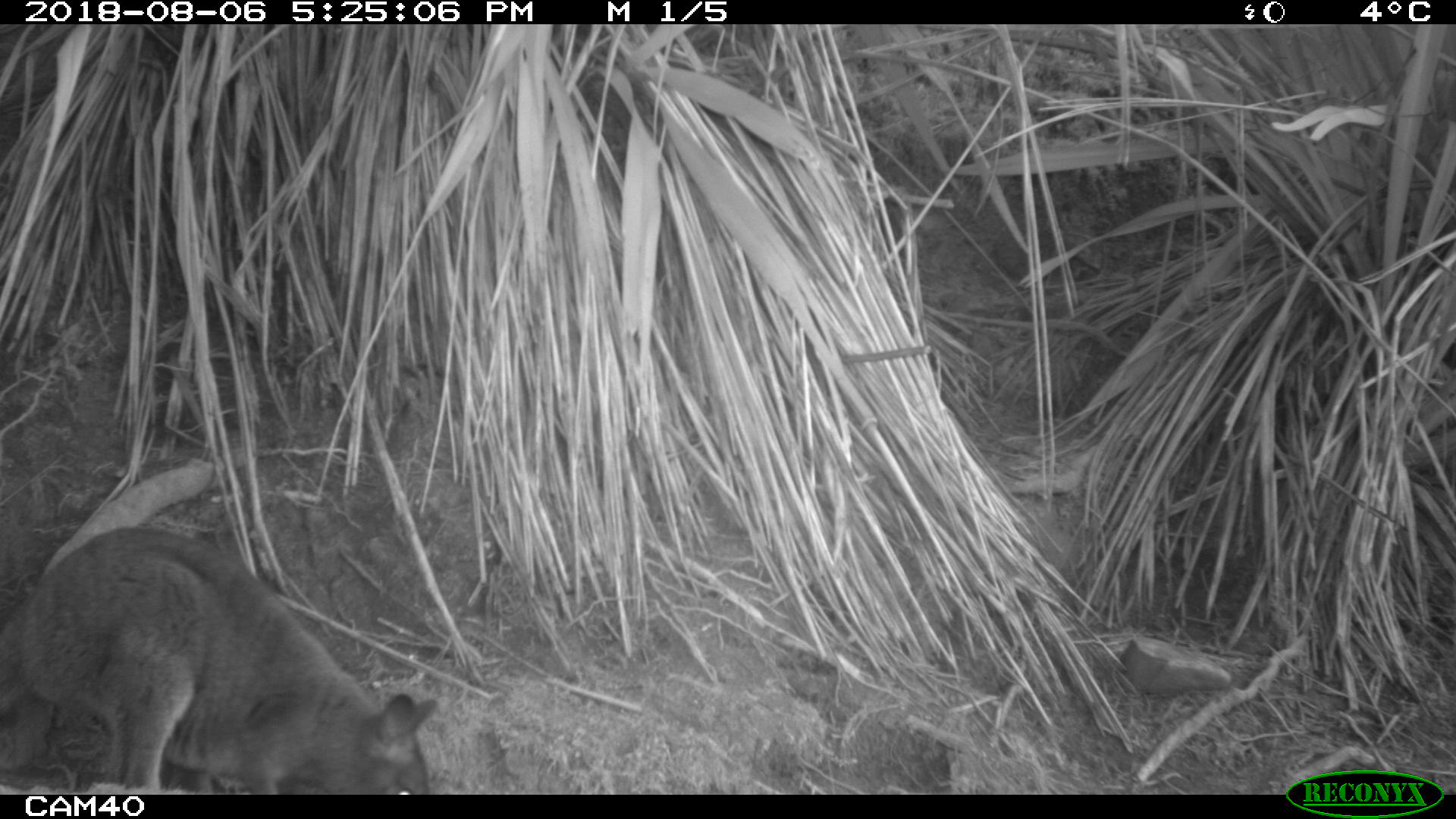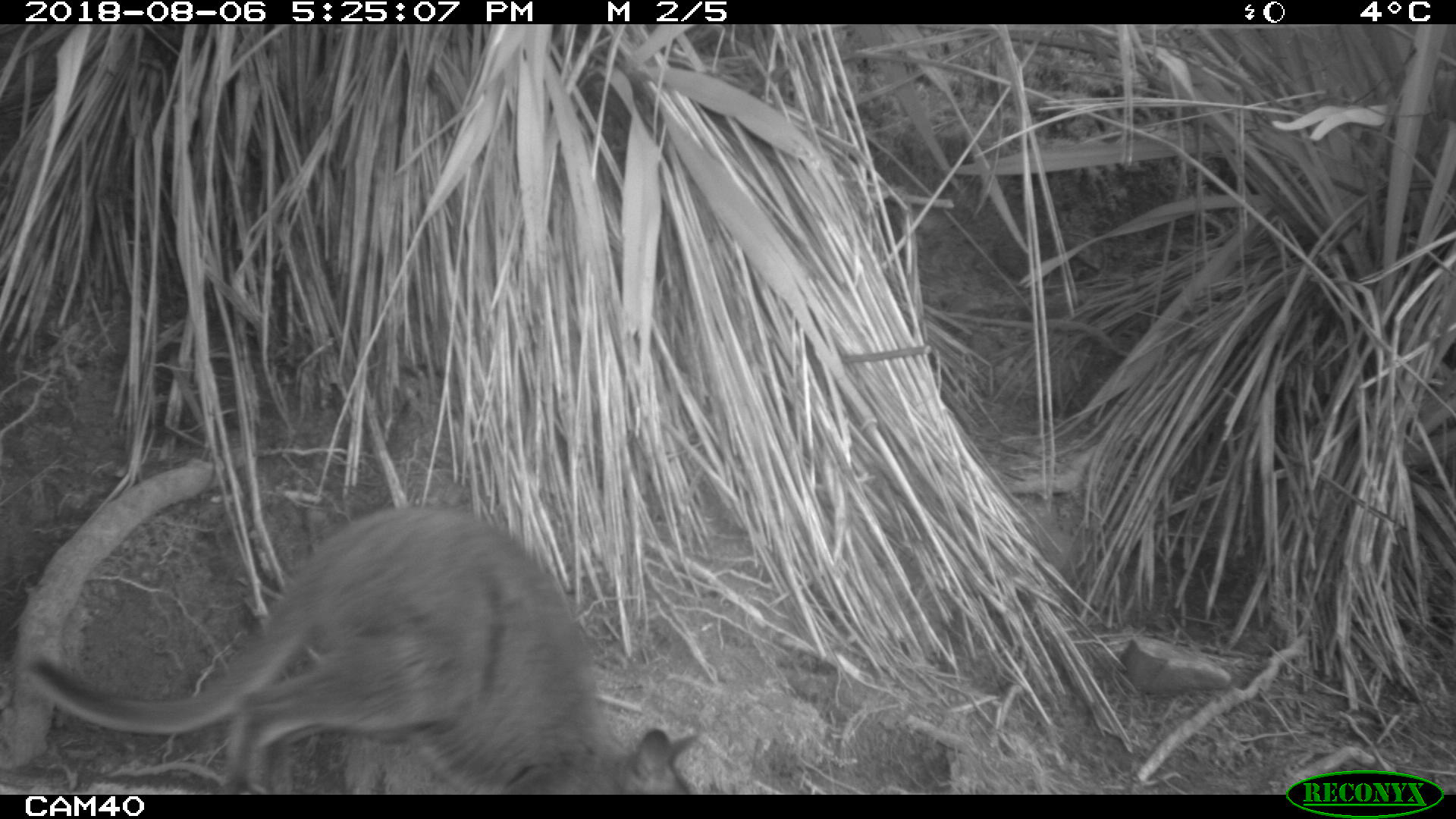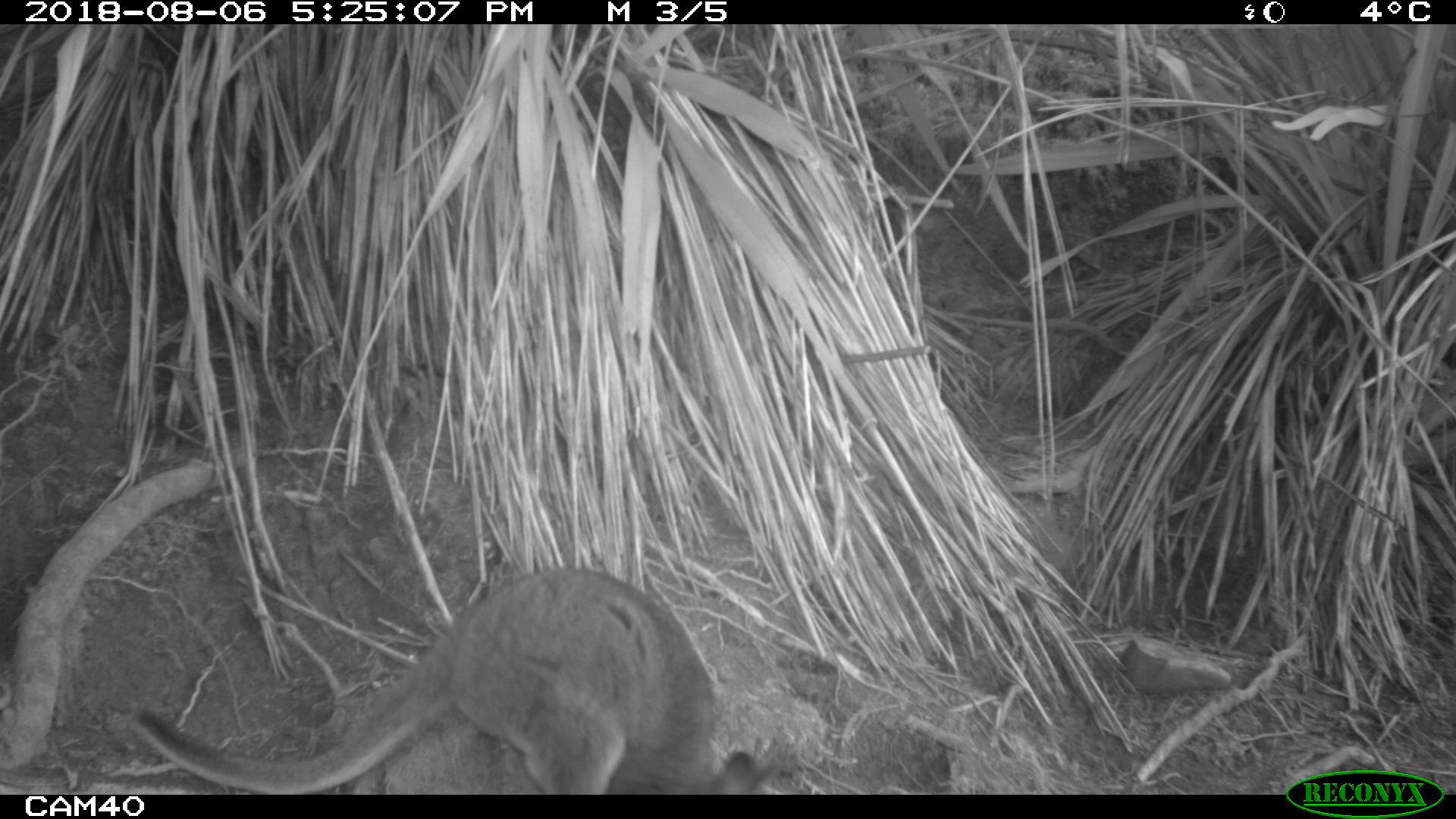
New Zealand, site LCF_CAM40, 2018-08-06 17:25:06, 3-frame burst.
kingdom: Animalia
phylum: Chordata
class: Mammalia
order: Diprotodontia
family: Macropodidae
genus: Notamacropus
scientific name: Notamacropus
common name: wallaby